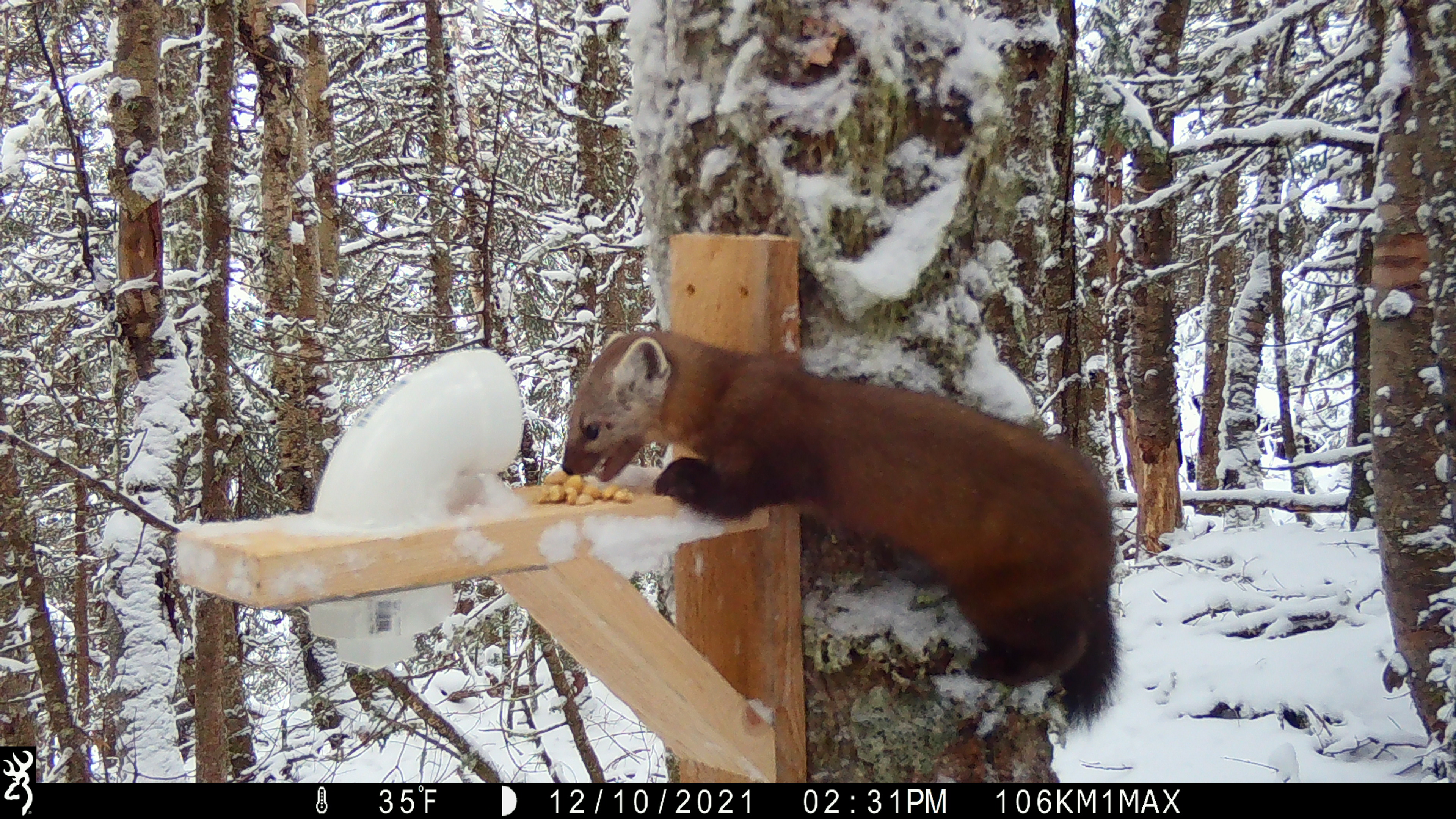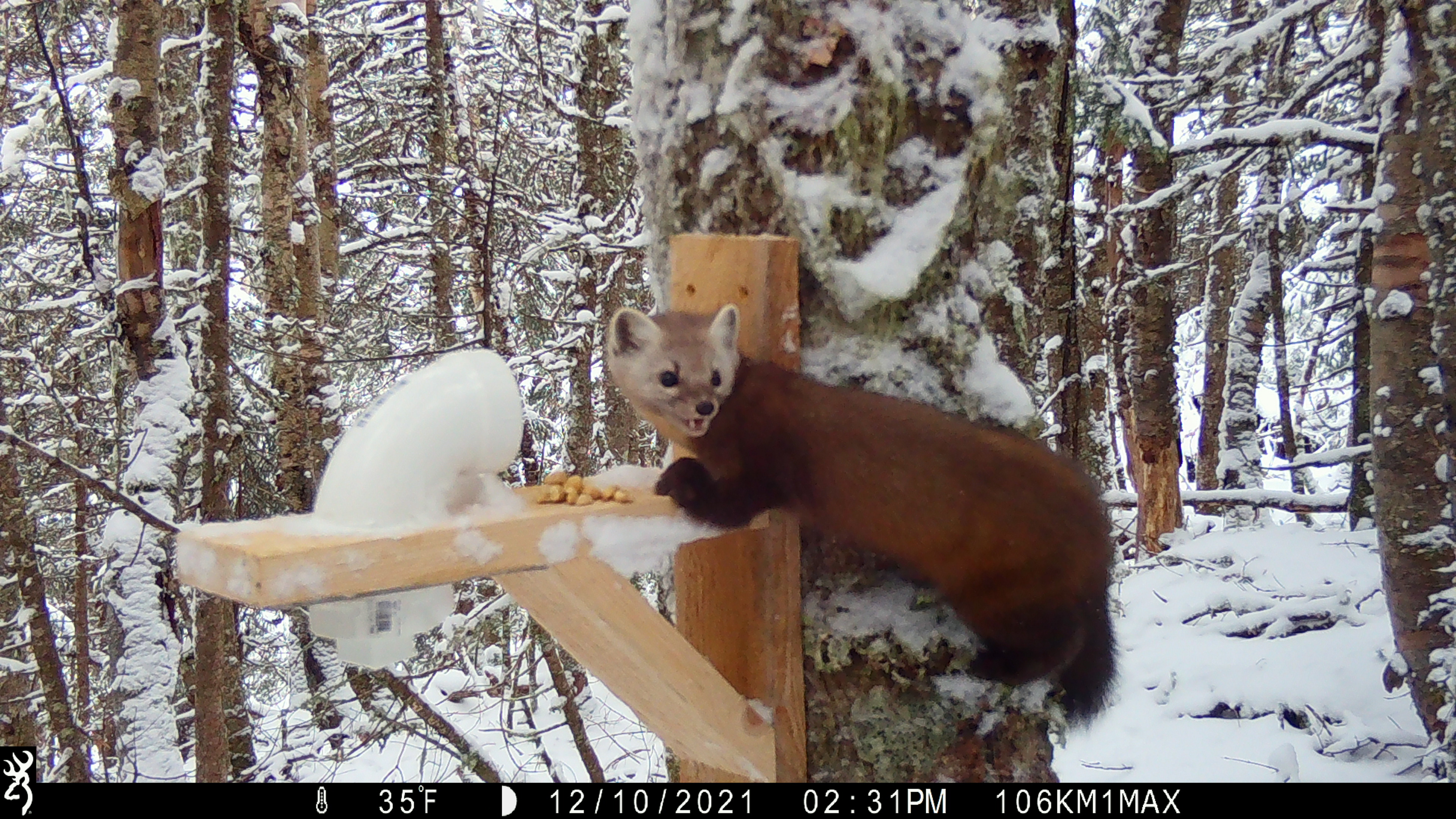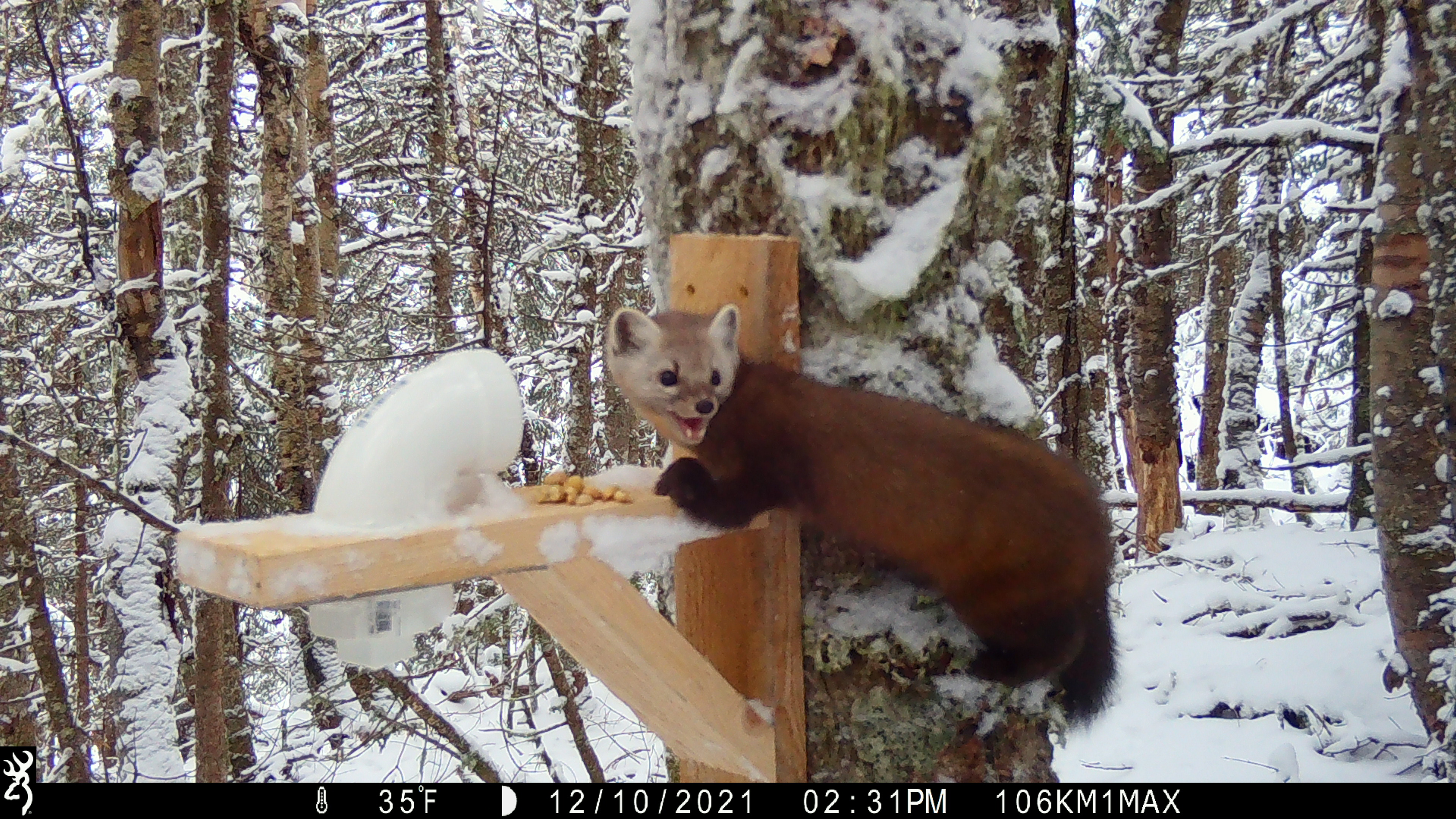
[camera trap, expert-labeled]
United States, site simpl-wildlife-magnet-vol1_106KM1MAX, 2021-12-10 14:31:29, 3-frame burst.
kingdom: Animalia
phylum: Chordata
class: Mammalia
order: Carnivora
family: Mustelidae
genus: Martes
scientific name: Martes americana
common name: american marten